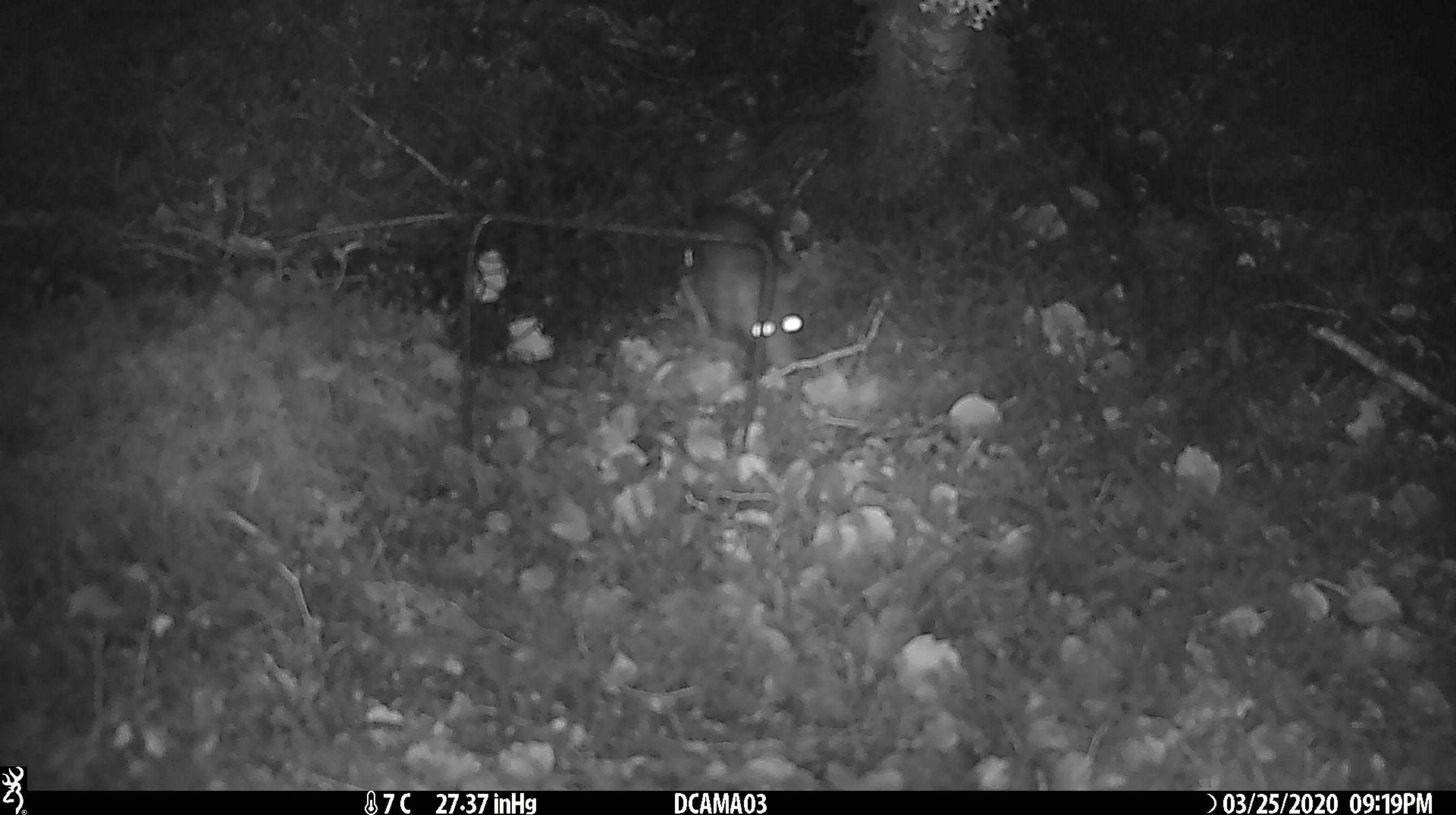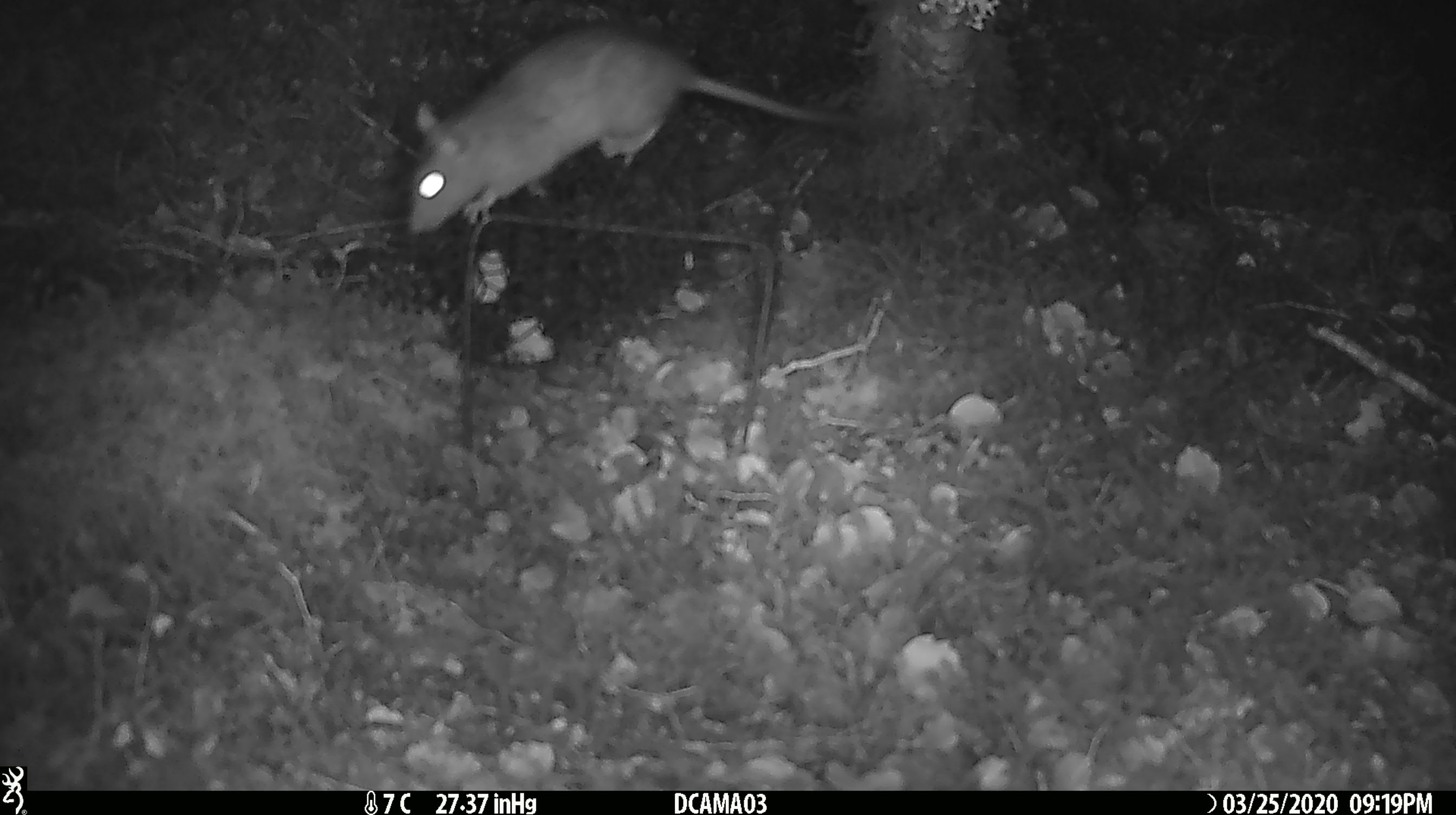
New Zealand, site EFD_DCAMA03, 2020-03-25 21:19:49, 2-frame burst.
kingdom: Animalia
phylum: Chordata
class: Mammalia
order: Rodentia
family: Muridae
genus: Rattus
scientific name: Rattus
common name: rat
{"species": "rat (Rattus)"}